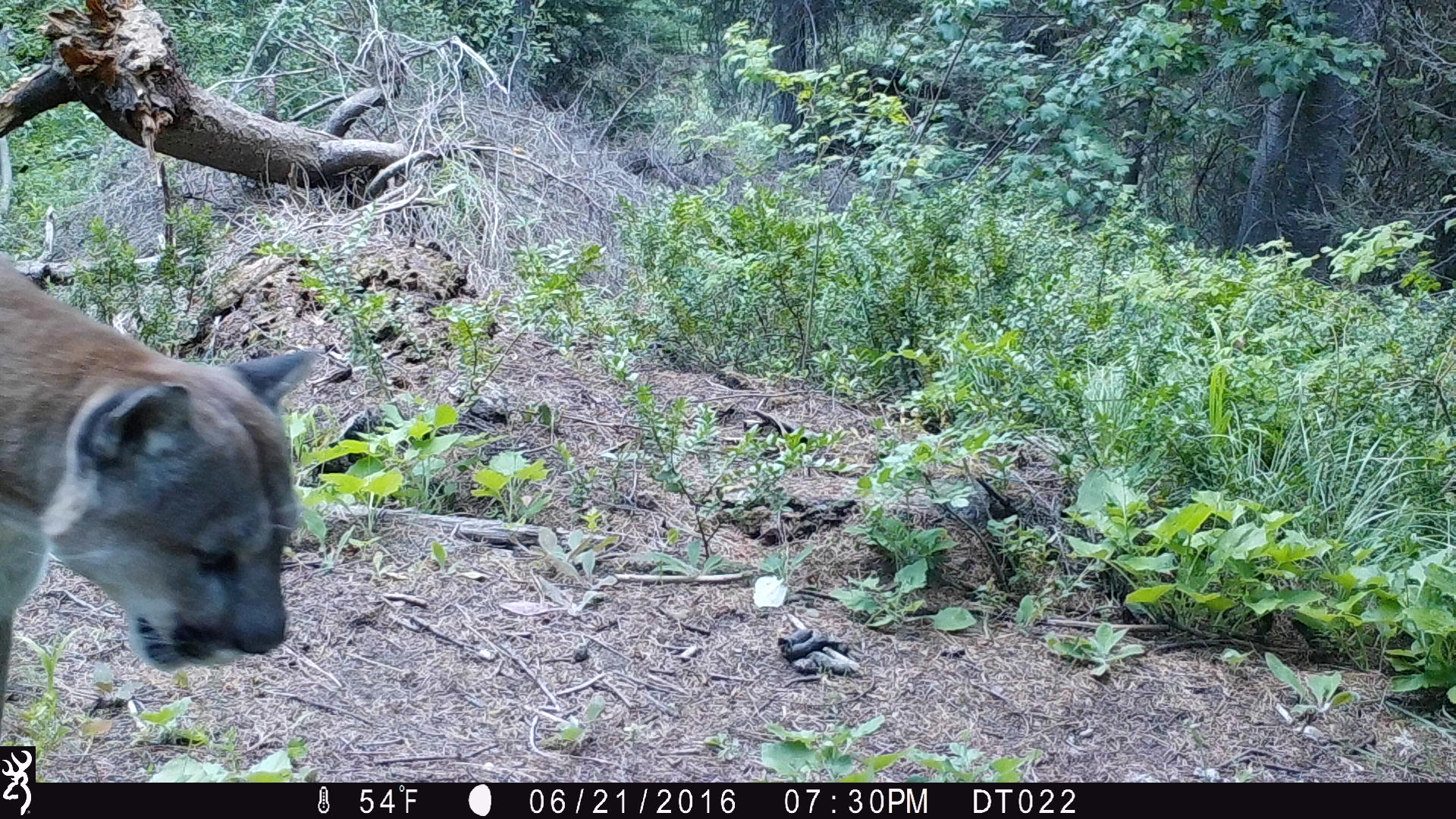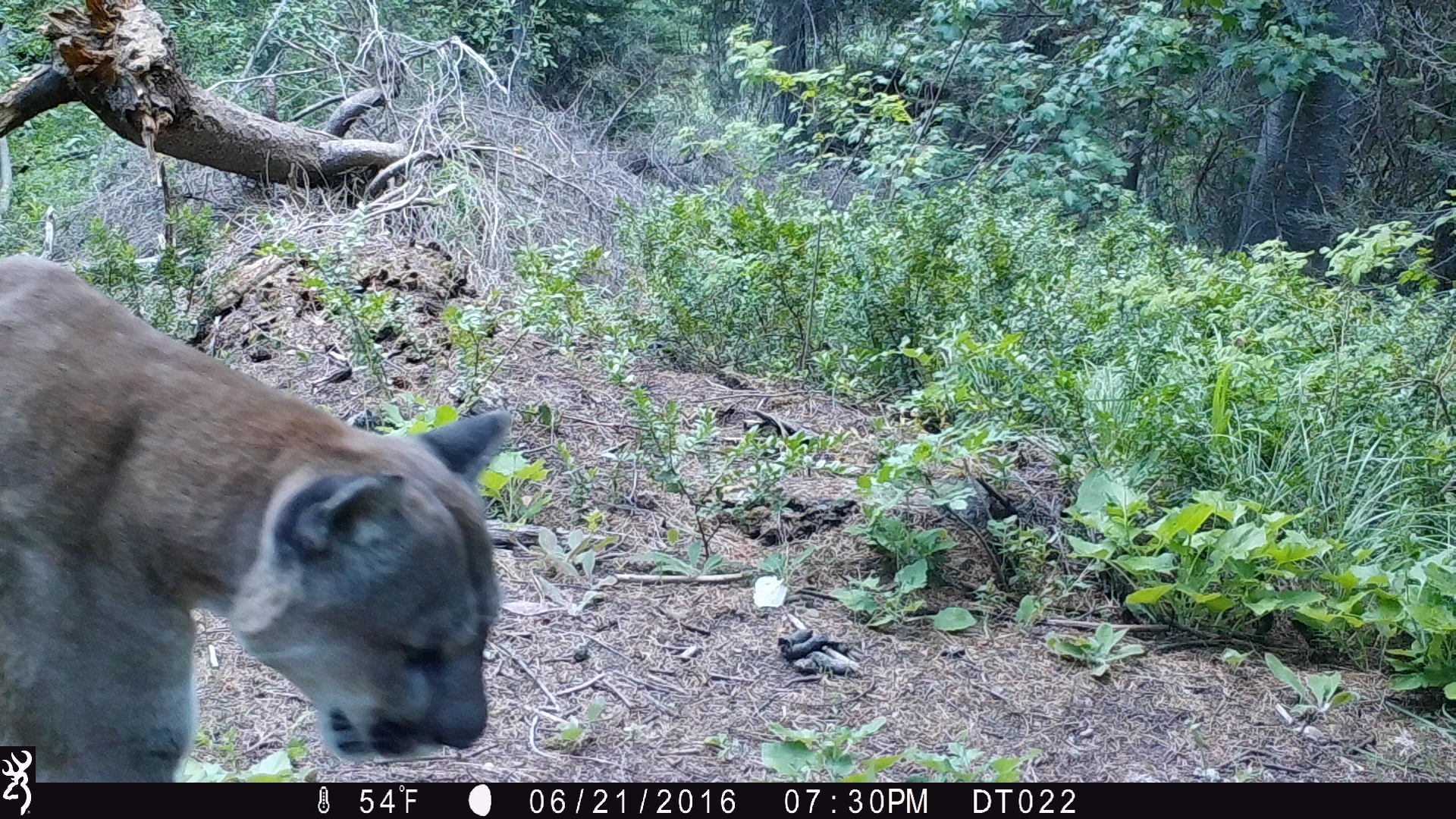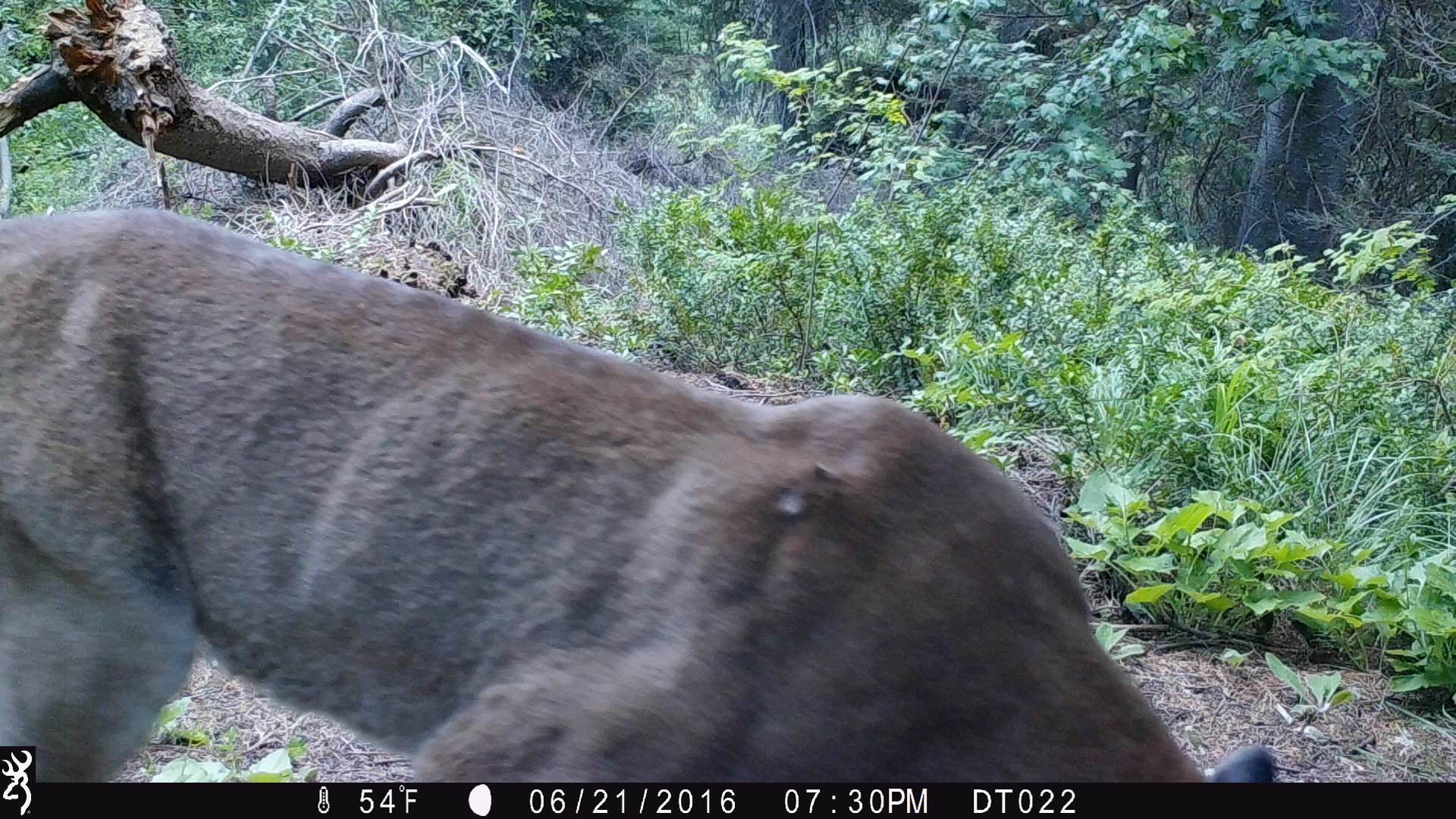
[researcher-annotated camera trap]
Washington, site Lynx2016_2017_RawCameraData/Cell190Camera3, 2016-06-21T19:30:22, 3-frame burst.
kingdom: Animalia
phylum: Chordata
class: Mammalia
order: Carnivora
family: Felidae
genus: Puma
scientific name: Puma concolor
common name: mountain lion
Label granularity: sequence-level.